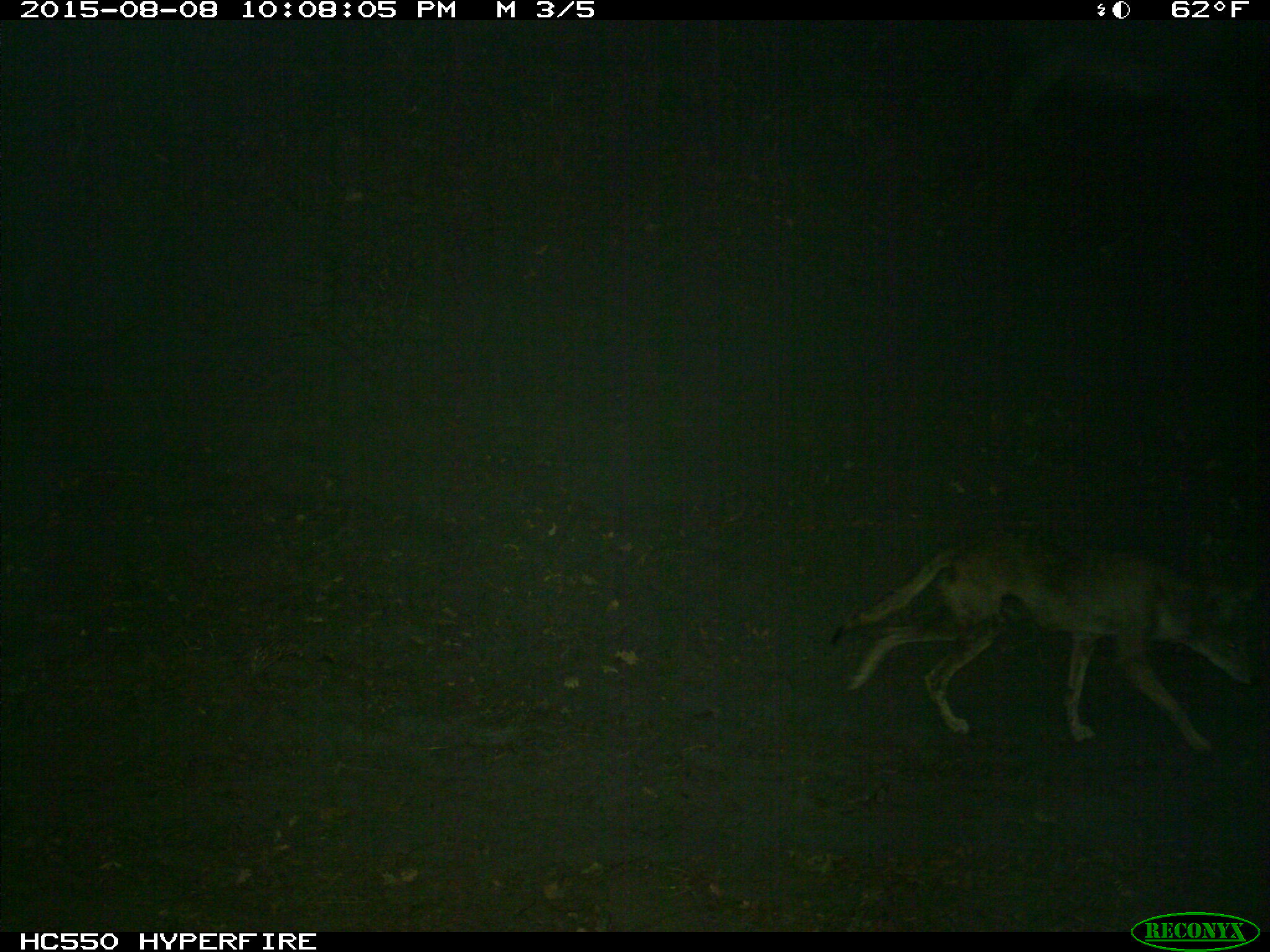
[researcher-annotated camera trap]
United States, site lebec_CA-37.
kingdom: Animalia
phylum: Chordata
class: Mammalia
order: Carnivora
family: Canidae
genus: Canis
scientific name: Canis latrans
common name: coyote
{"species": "Canis latrans (coyote)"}